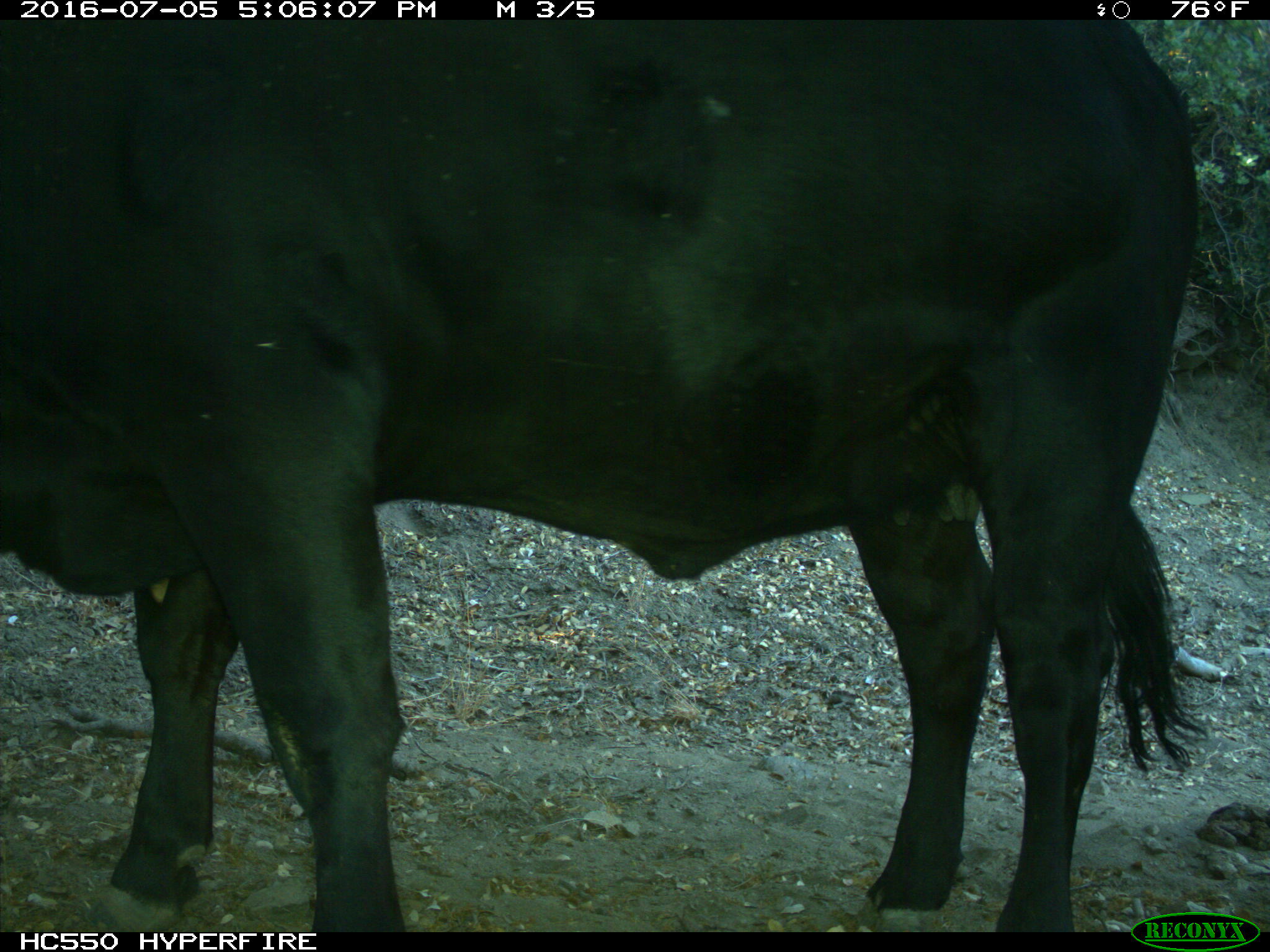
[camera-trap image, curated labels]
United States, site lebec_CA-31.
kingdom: Animalia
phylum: Chordata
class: Mammalia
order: Artiodactyla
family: Bovidae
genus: Bos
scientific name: Bos taurus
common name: domestic cow